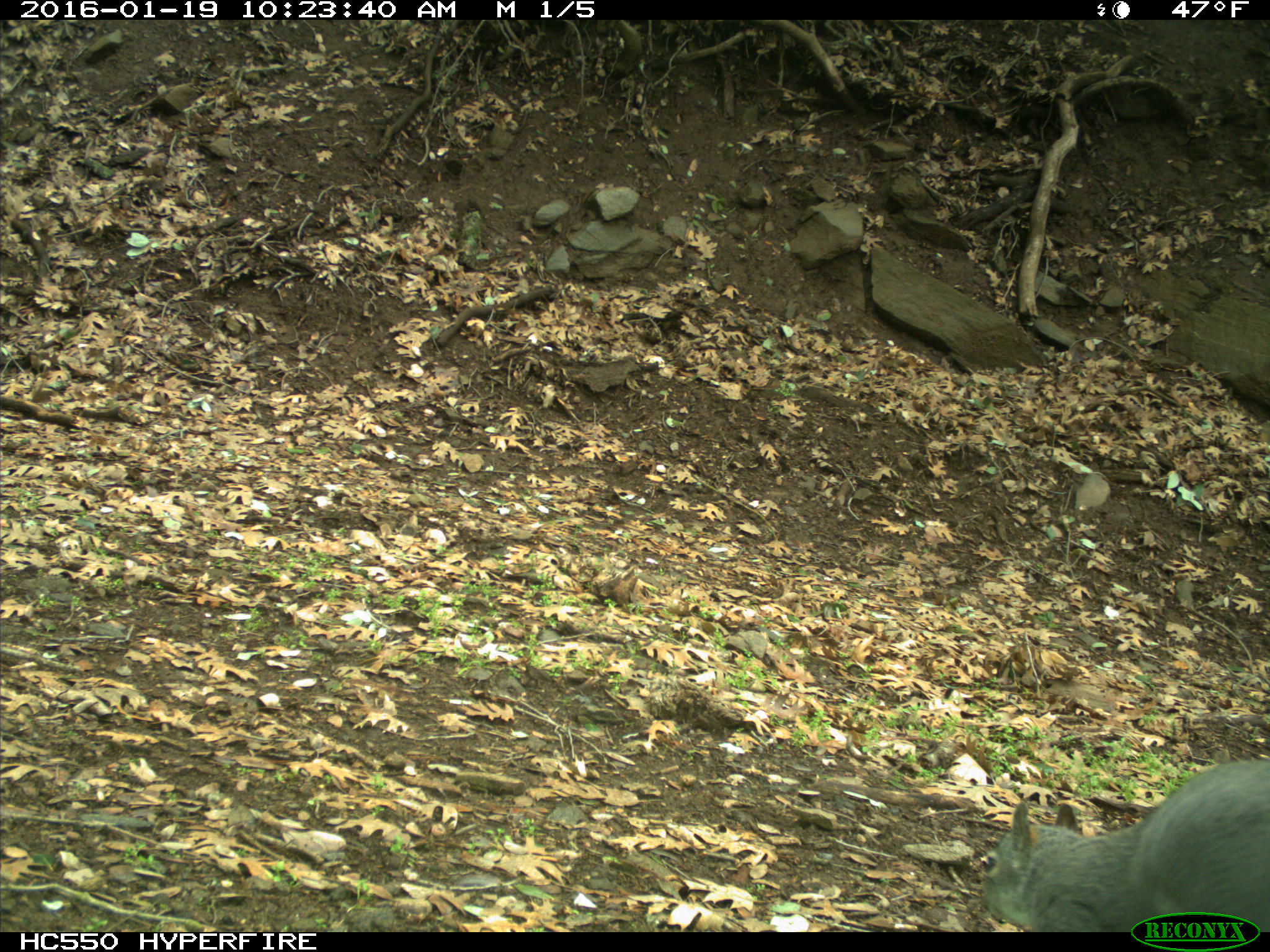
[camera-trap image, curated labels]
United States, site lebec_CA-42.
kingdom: Animalia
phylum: Chordata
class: Mammalia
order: Rodentia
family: Sciuridae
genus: Sciurus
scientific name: Sciurus carolinensis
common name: eastern gray squirrel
Sciurus carolinensis (eastern gray squirrel).